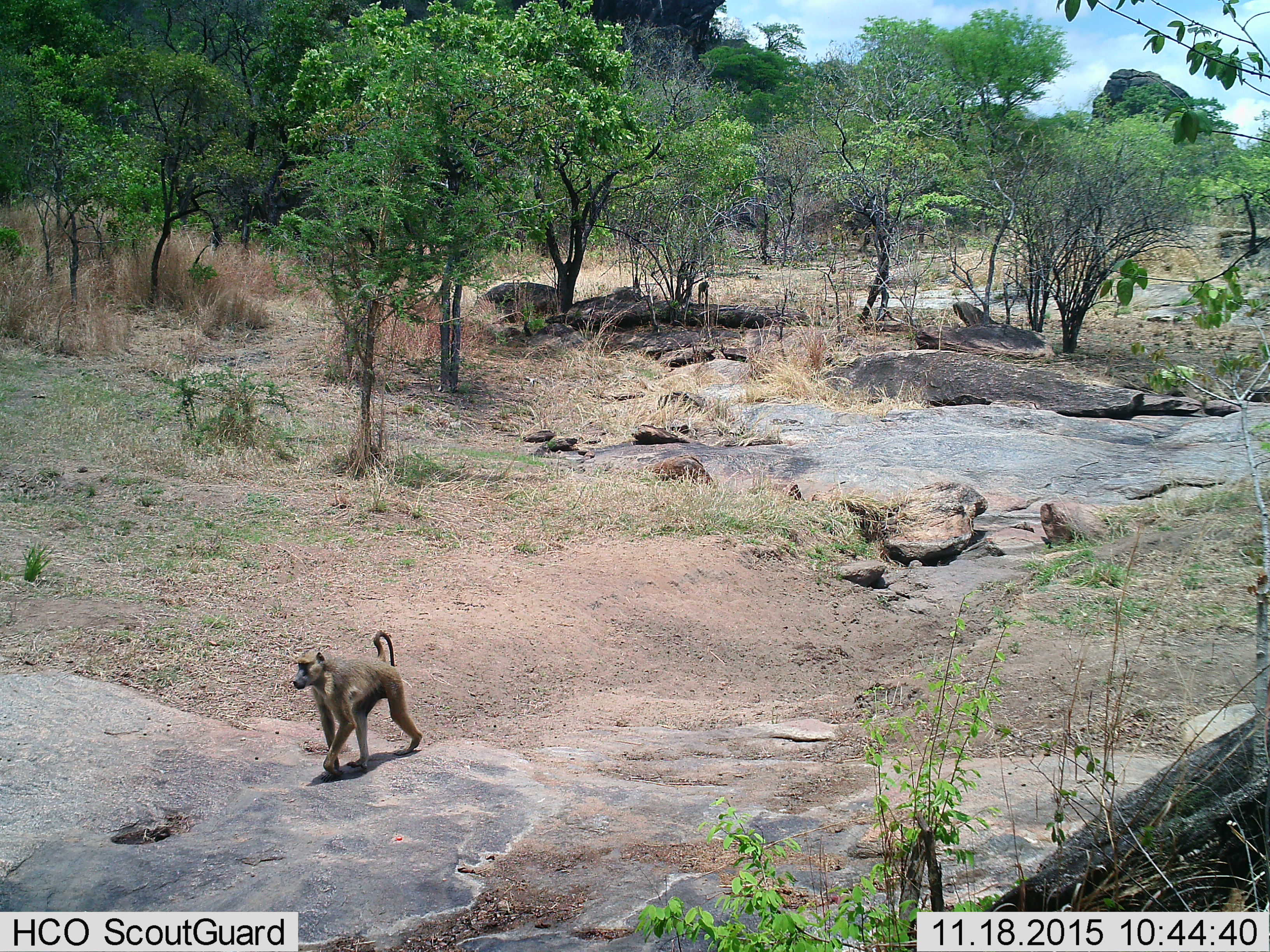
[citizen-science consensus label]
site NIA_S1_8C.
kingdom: Animalia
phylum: Chordata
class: Mammalia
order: Primates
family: Cercopithecidae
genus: Papio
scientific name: Papio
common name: baboon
Baboon (Papio), count 1. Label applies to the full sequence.